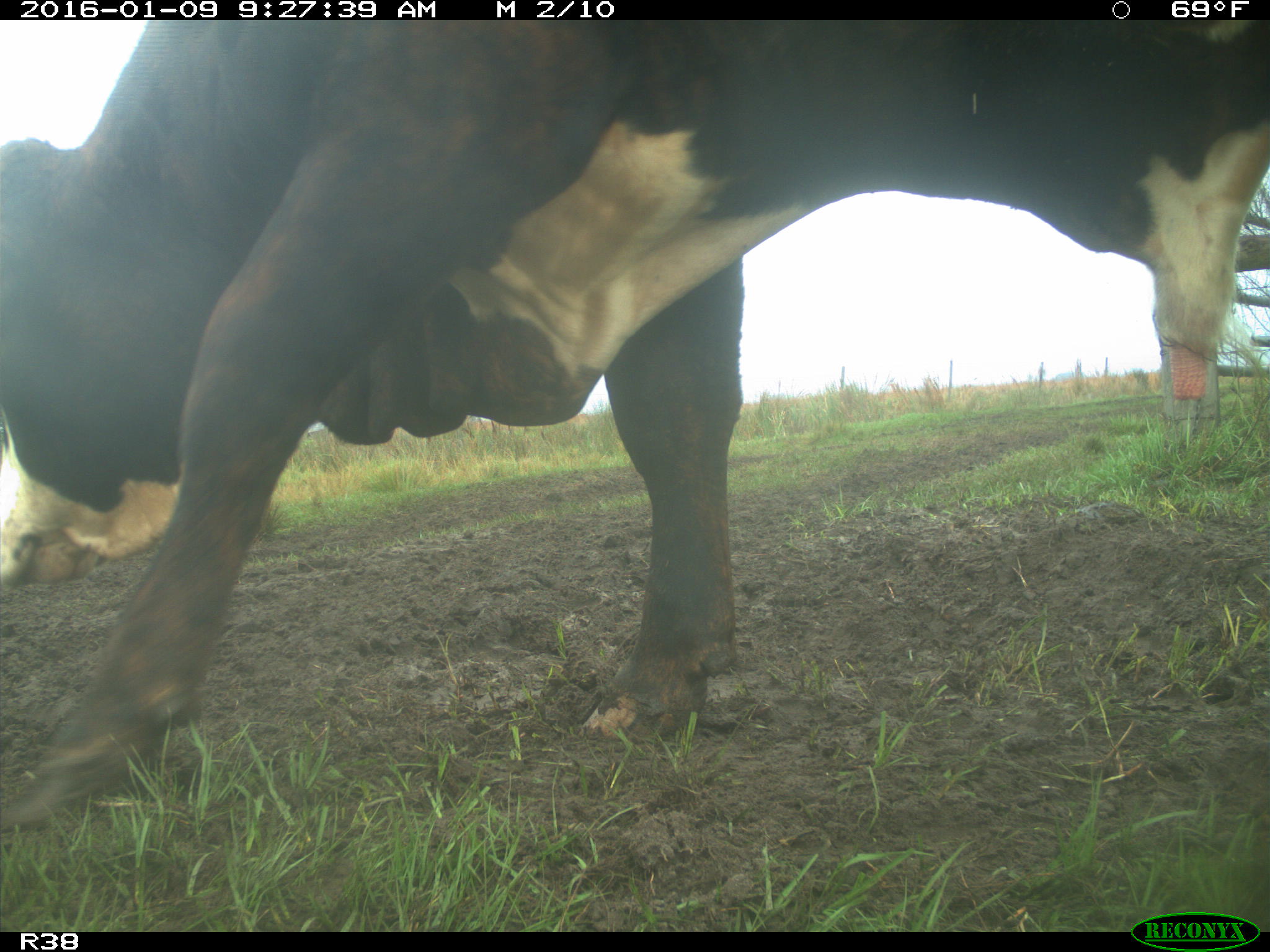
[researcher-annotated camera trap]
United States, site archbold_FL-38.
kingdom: Animalia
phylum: Chordata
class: Mammalia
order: Artiodactyla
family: Bovidae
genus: Bos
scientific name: Bos taurus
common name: domestic cow